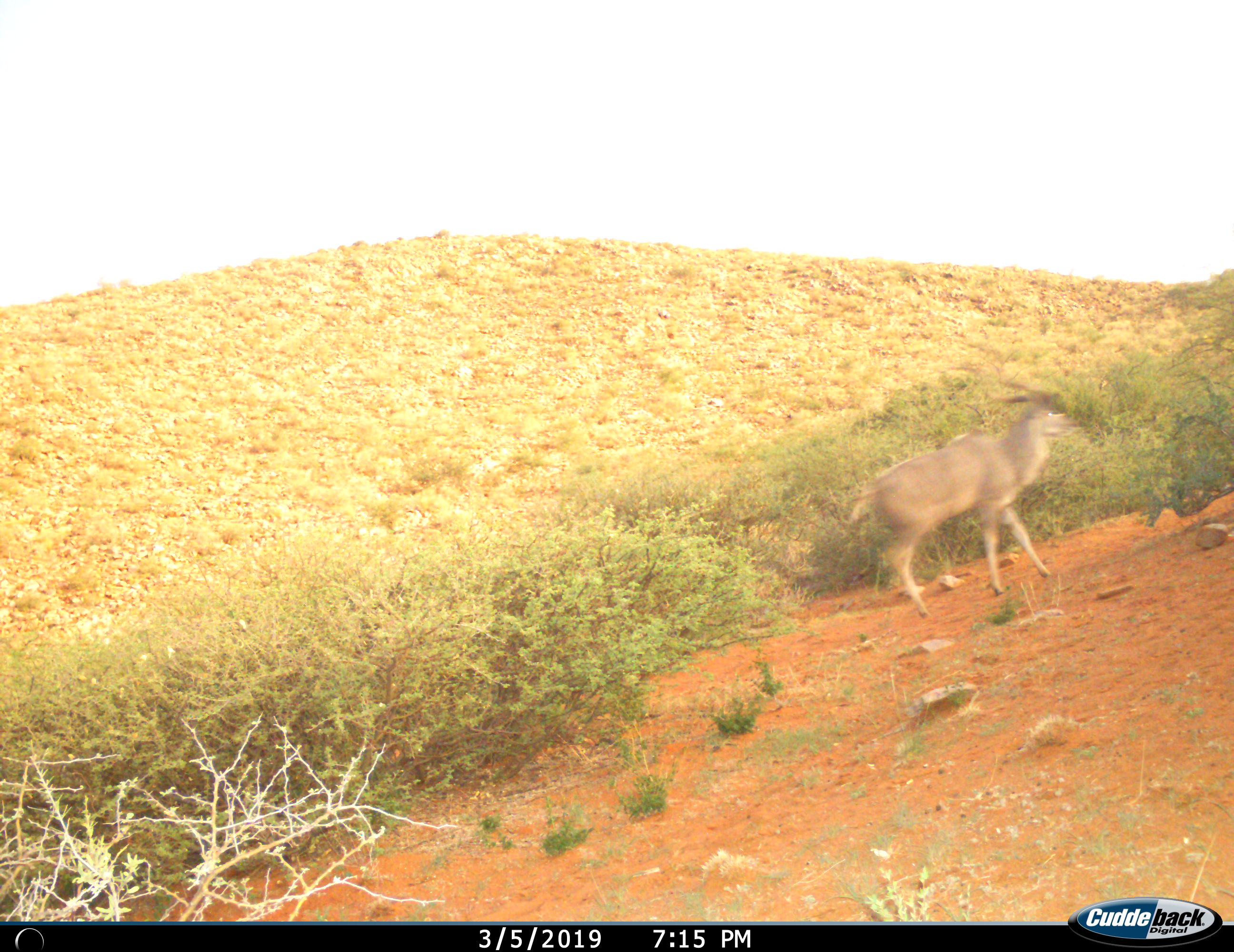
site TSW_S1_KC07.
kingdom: Animalia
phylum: Chordata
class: Mammalia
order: Artiodactyla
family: Bovidae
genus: Tragelaphus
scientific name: Tragelaphus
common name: kudu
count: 1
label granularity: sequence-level